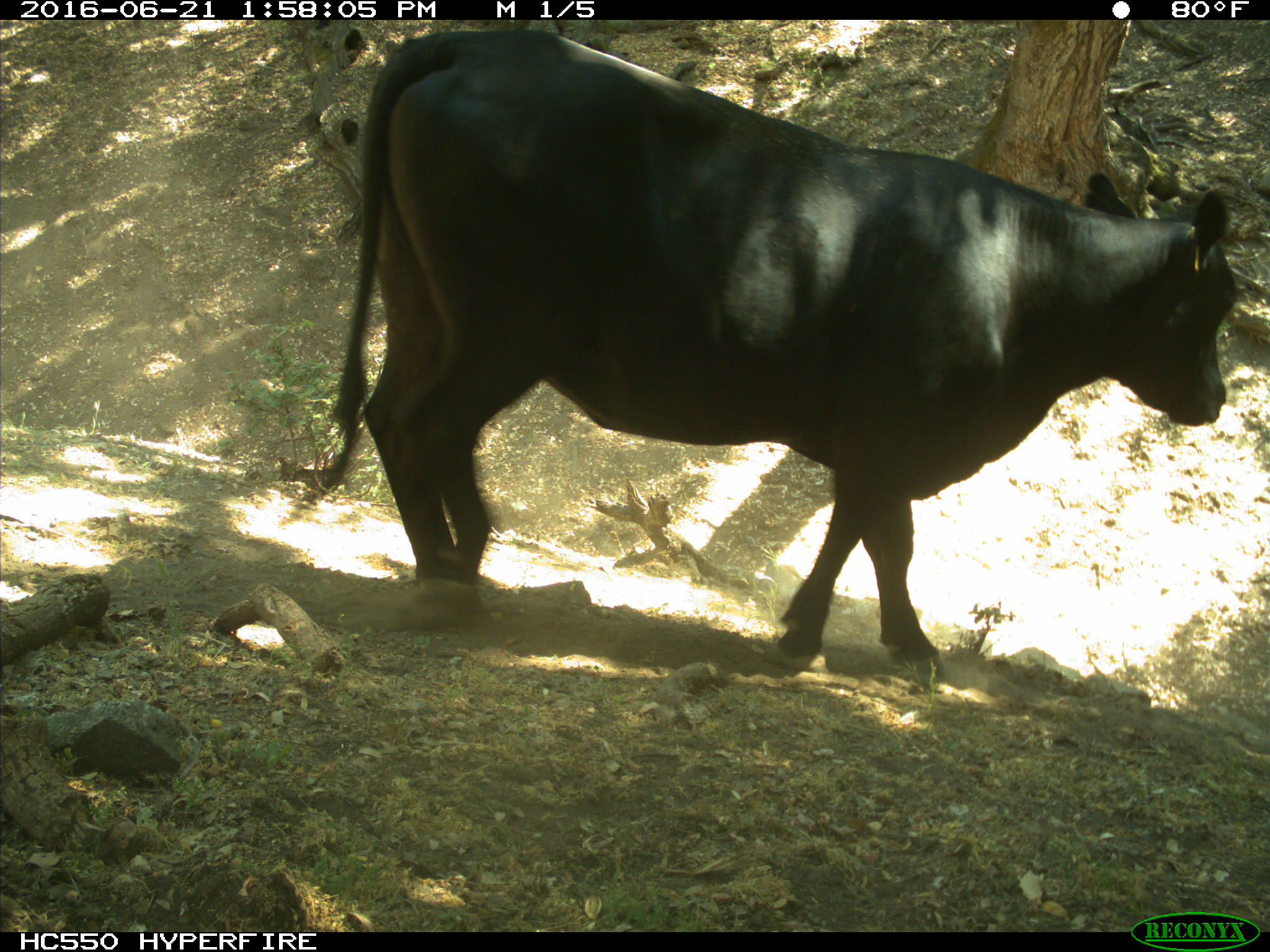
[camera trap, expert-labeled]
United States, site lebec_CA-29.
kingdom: Animalia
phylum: Chordata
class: Mammalia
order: Artiodactyla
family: Bovidae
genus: Bos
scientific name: Bos taurus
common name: domestic cow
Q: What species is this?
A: Bos taurus (domestic cow).